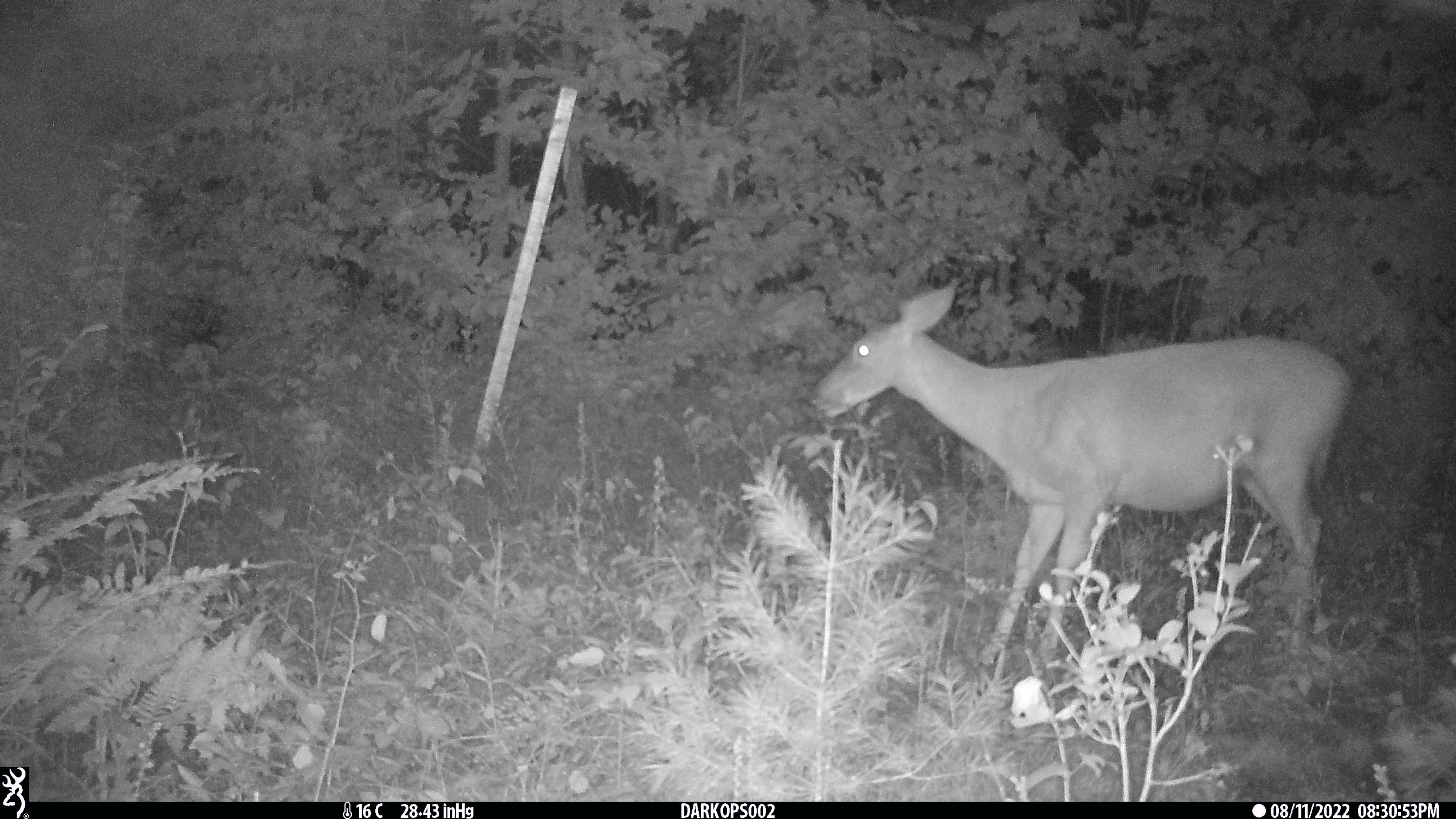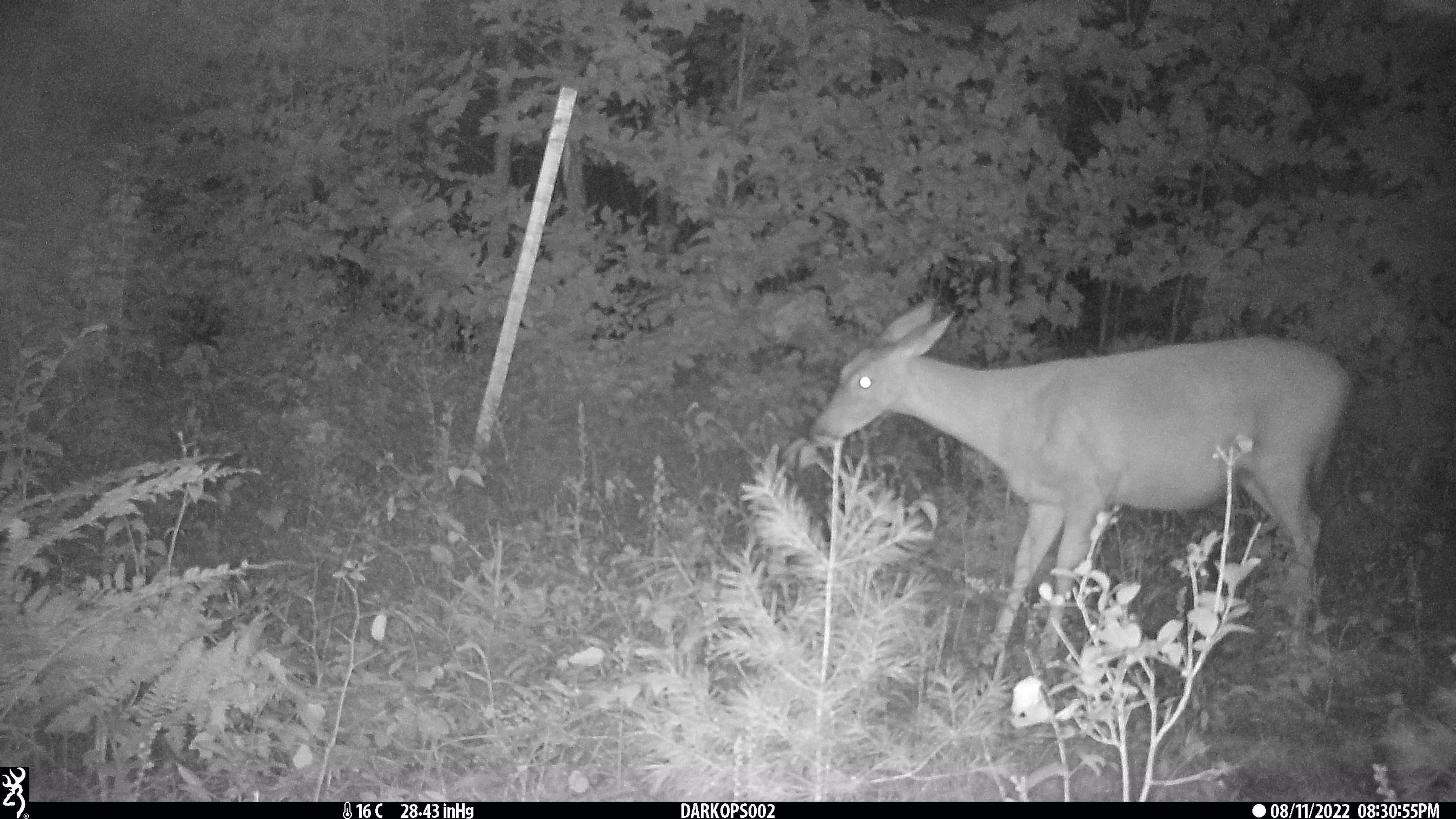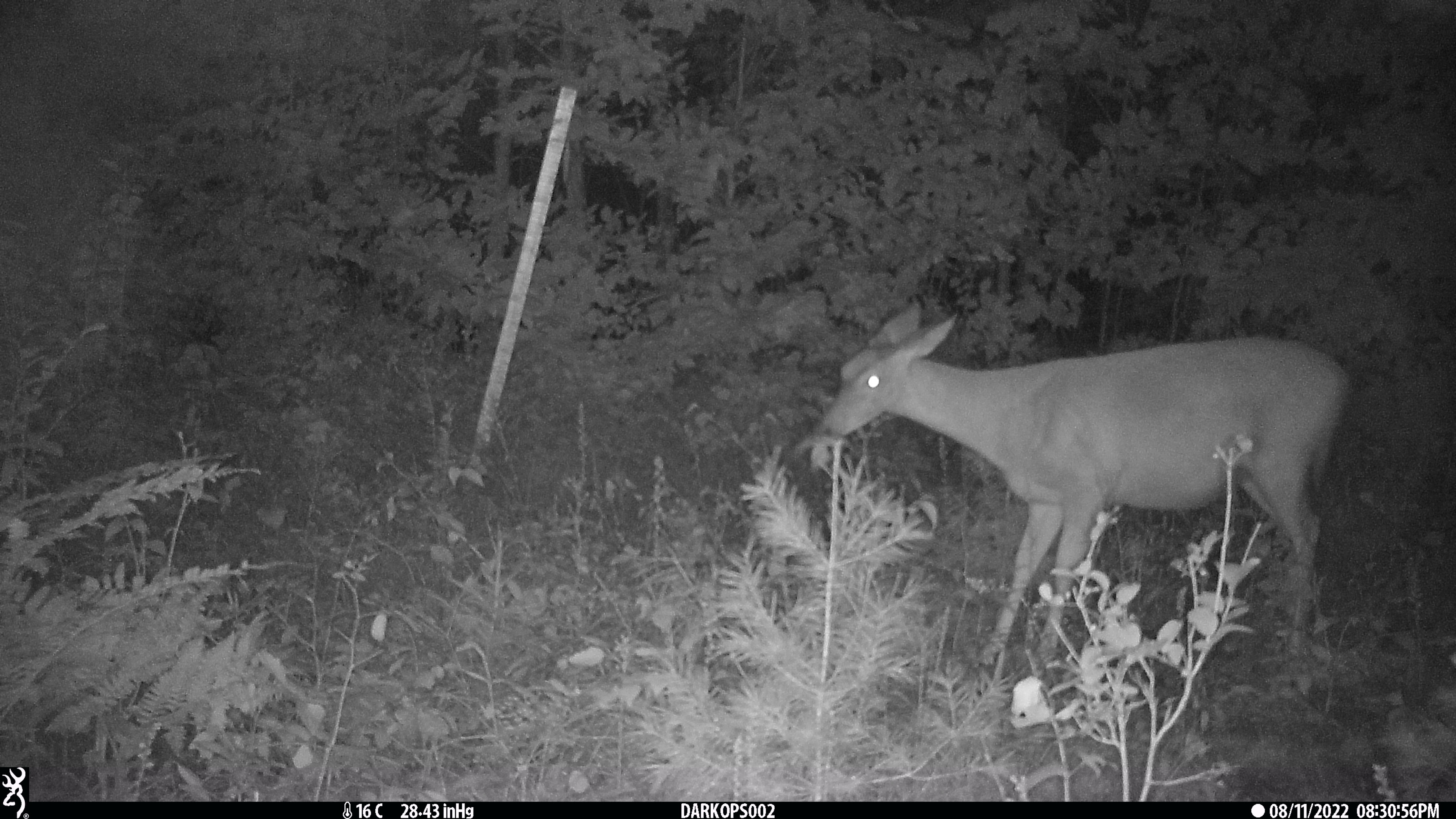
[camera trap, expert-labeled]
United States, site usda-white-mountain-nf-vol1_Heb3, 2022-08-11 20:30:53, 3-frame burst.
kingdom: Animalia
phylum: Chordata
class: Mammalia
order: Artiodactyla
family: Cervidae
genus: Odocoileus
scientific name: Odocoileus virginianus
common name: white-tailed deer